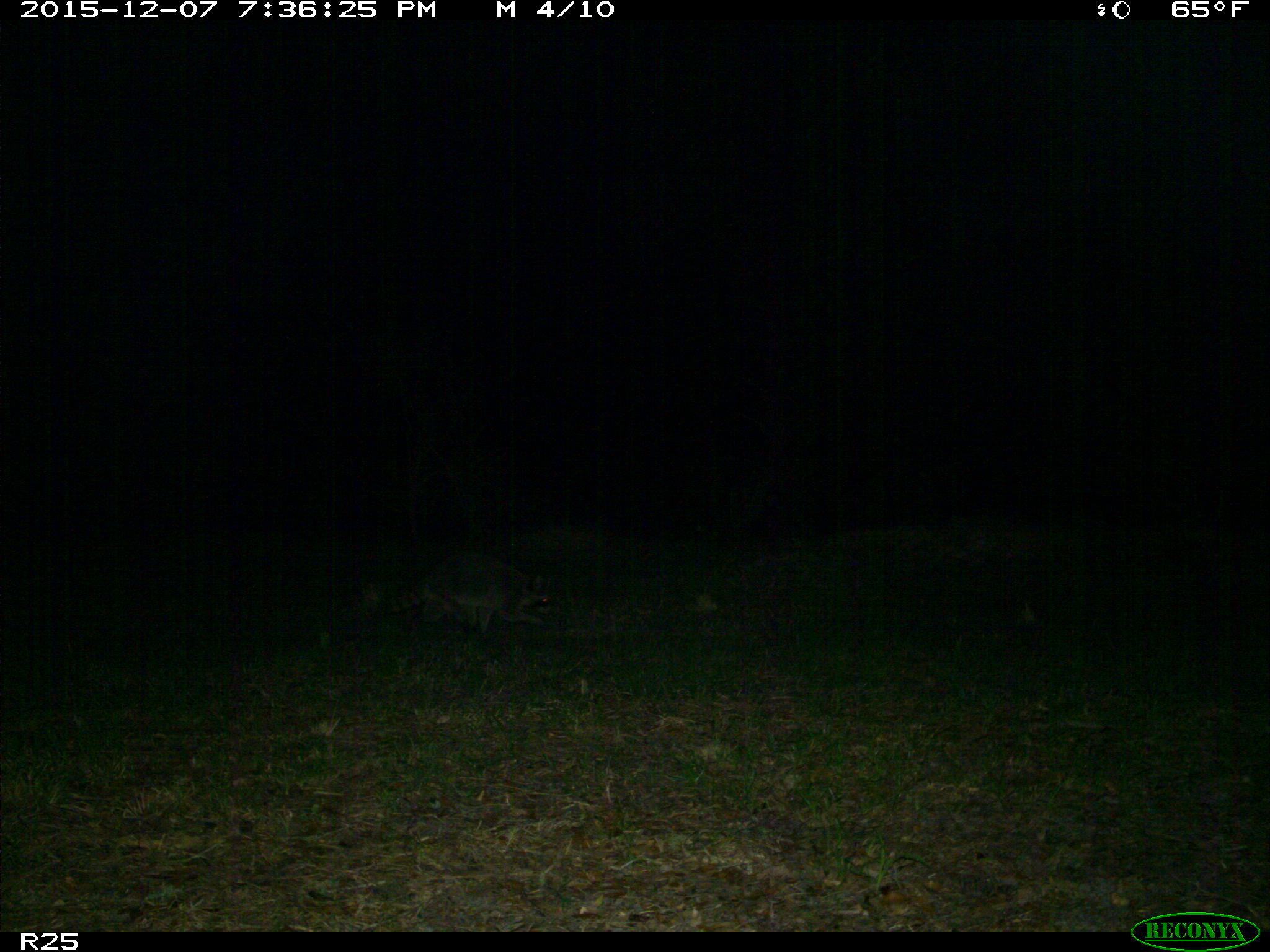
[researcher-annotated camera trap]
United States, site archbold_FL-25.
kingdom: Animalia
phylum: Chordata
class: Mammalia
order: Carnivora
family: Procyonidae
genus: Procyon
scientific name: Procyon lotor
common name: common raccoon